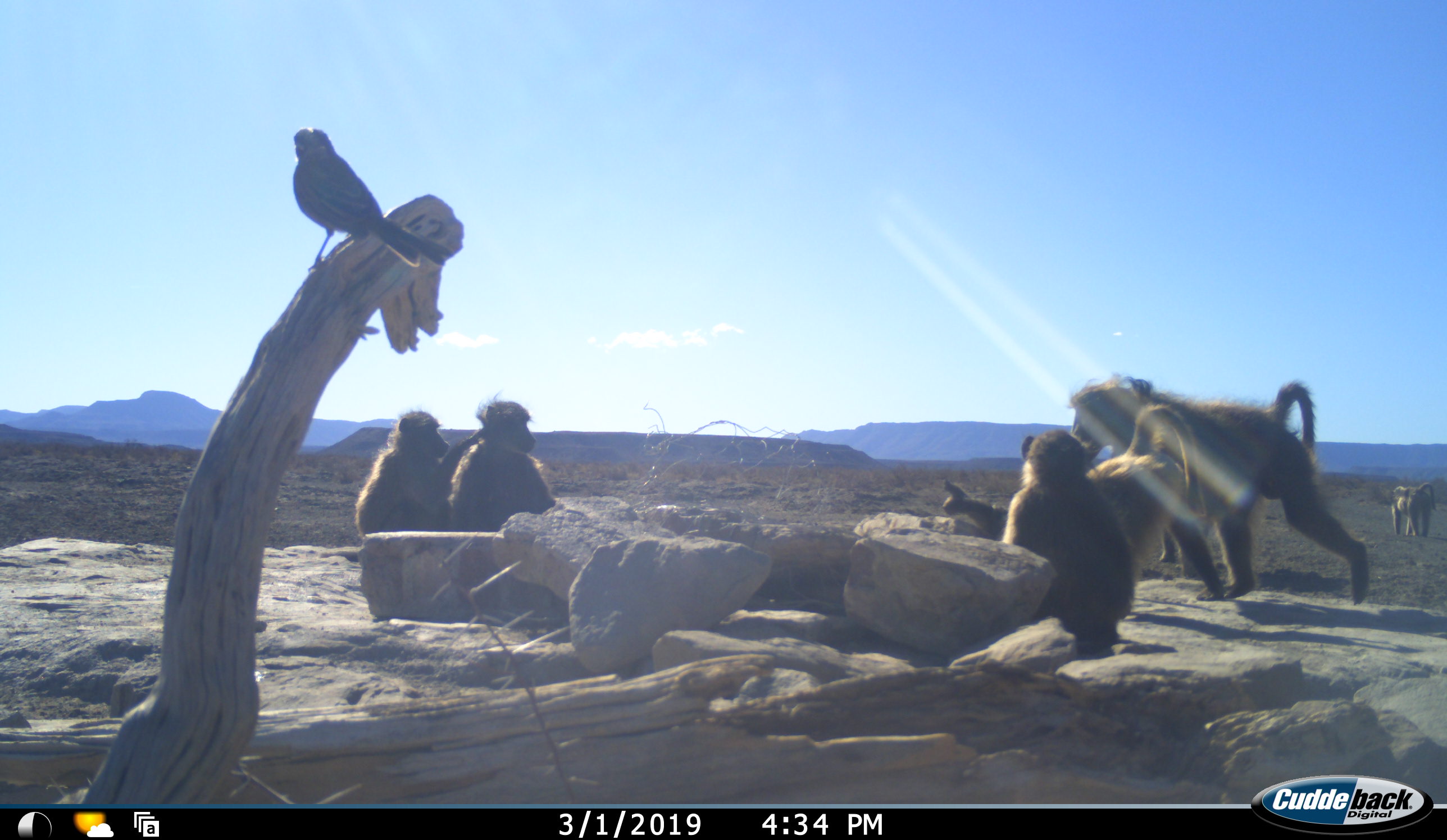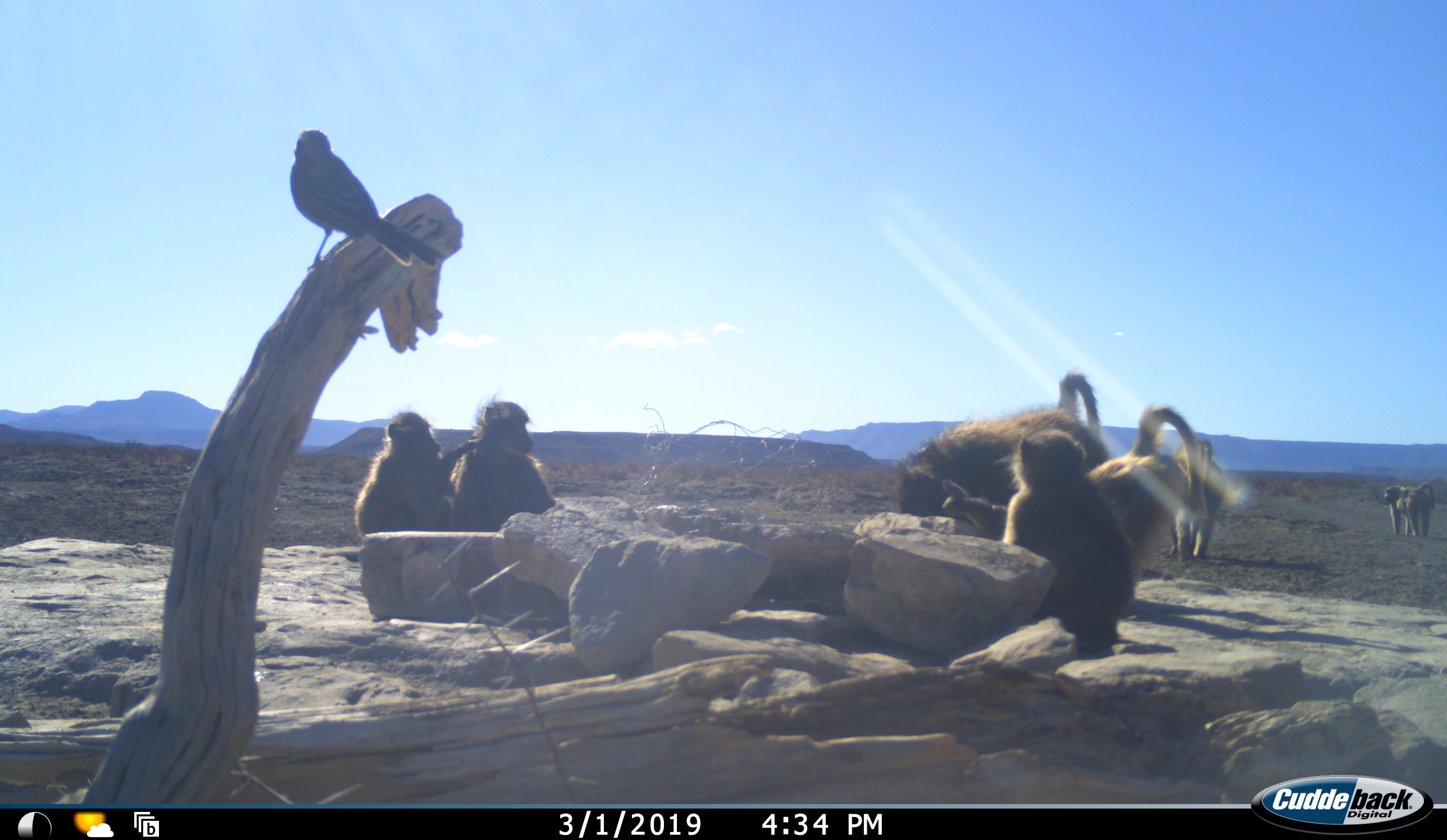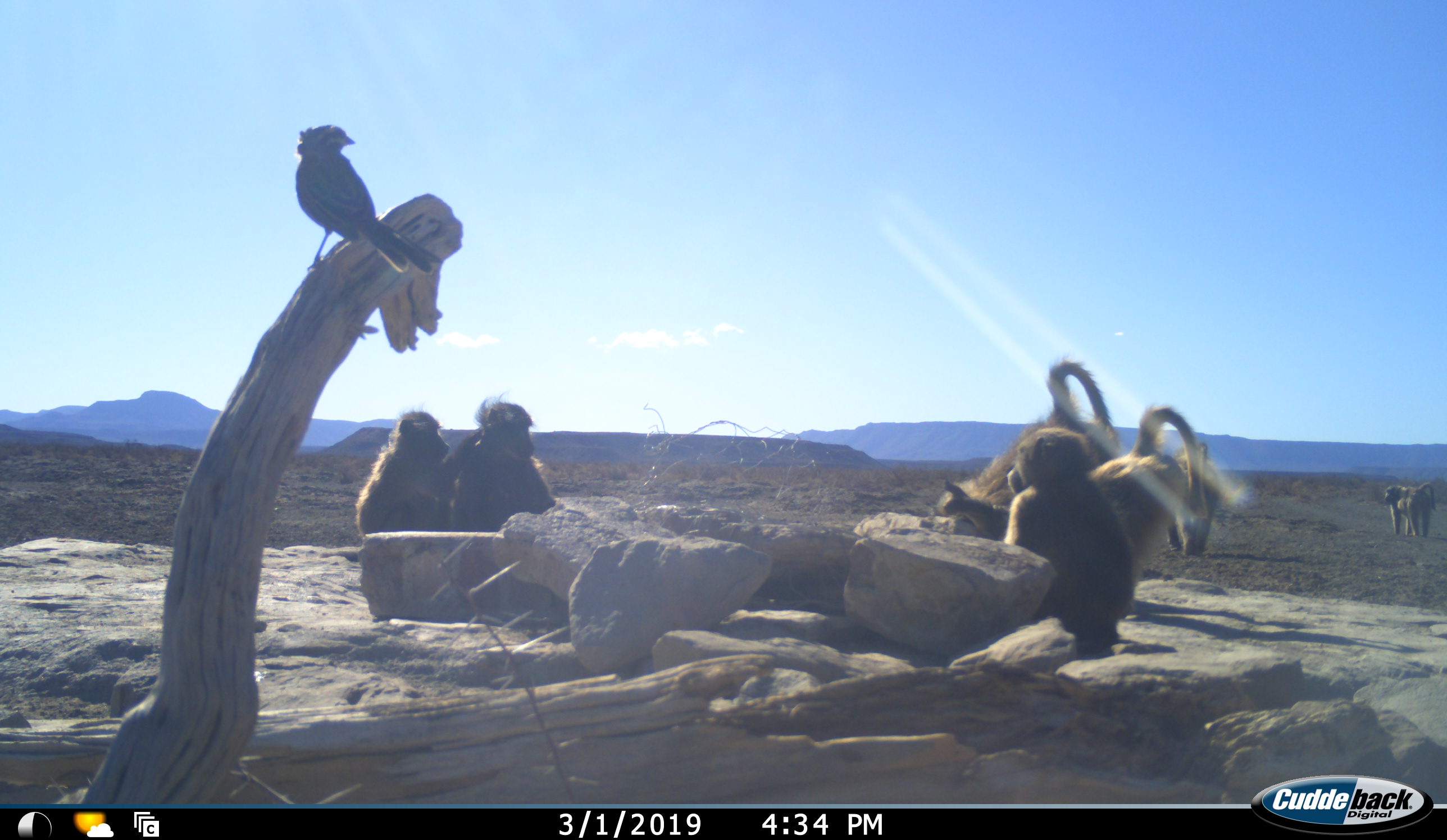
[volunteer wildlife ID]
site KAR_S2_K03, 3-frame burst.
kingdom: Animalia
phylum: Chordata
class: Mammalia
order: Primates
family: Cercopithecidae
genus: Papio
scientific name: Papio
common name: baboon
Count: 7.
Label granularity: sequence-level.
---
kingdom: Animalia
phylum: Chordata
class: Aves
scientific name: Aves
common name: bird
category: birdother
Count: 1.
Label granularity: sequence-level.